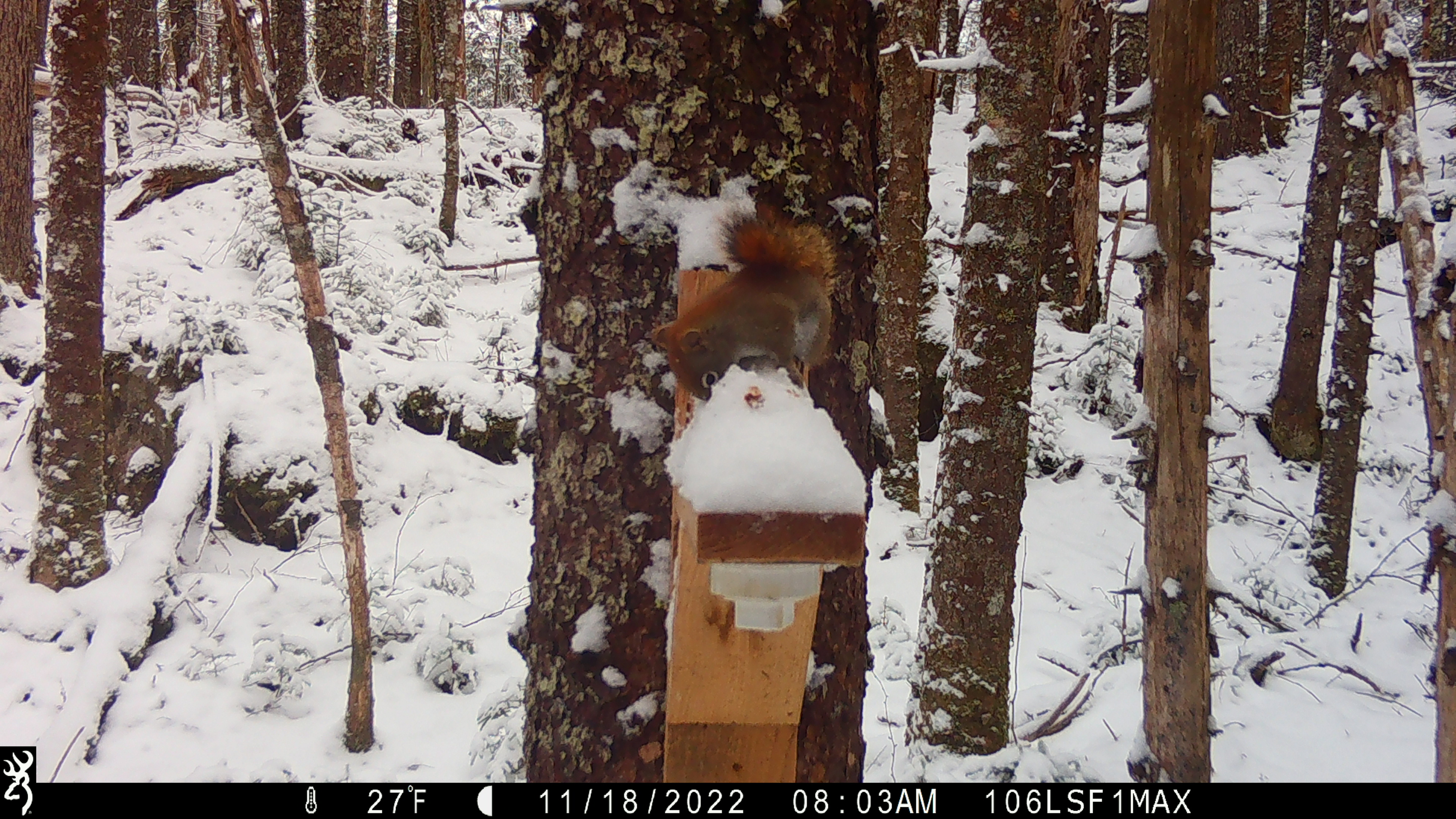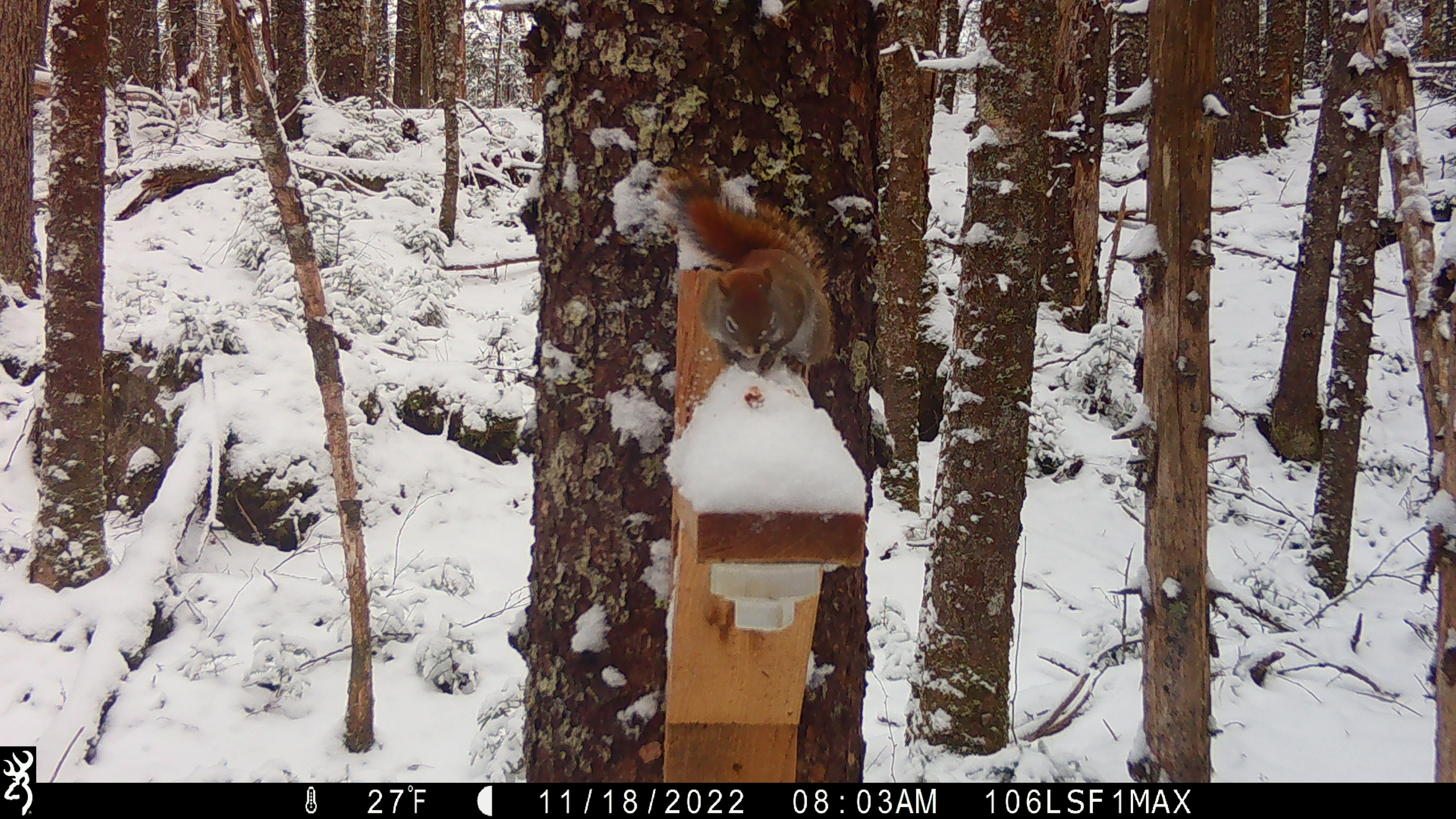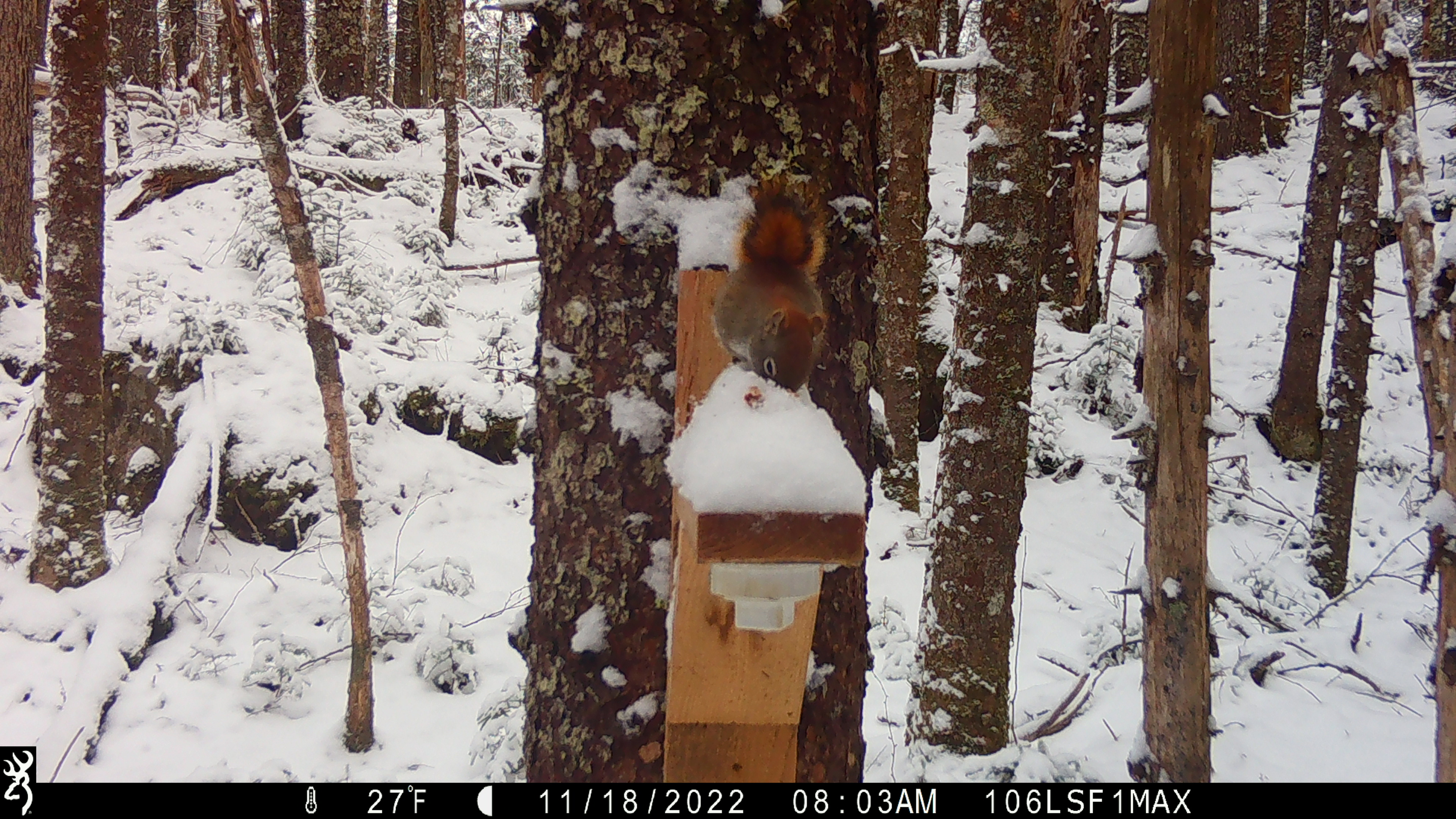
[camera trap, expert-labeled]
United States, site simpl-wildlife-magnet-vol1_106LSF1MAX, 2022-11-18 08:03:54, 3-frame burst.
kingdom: Animalia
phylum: Chordata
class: Mammalia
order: Rodentia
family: Sciuridae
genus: Tamiasciurus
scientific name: Tamiasciurus hudsonicus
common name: red squirrel